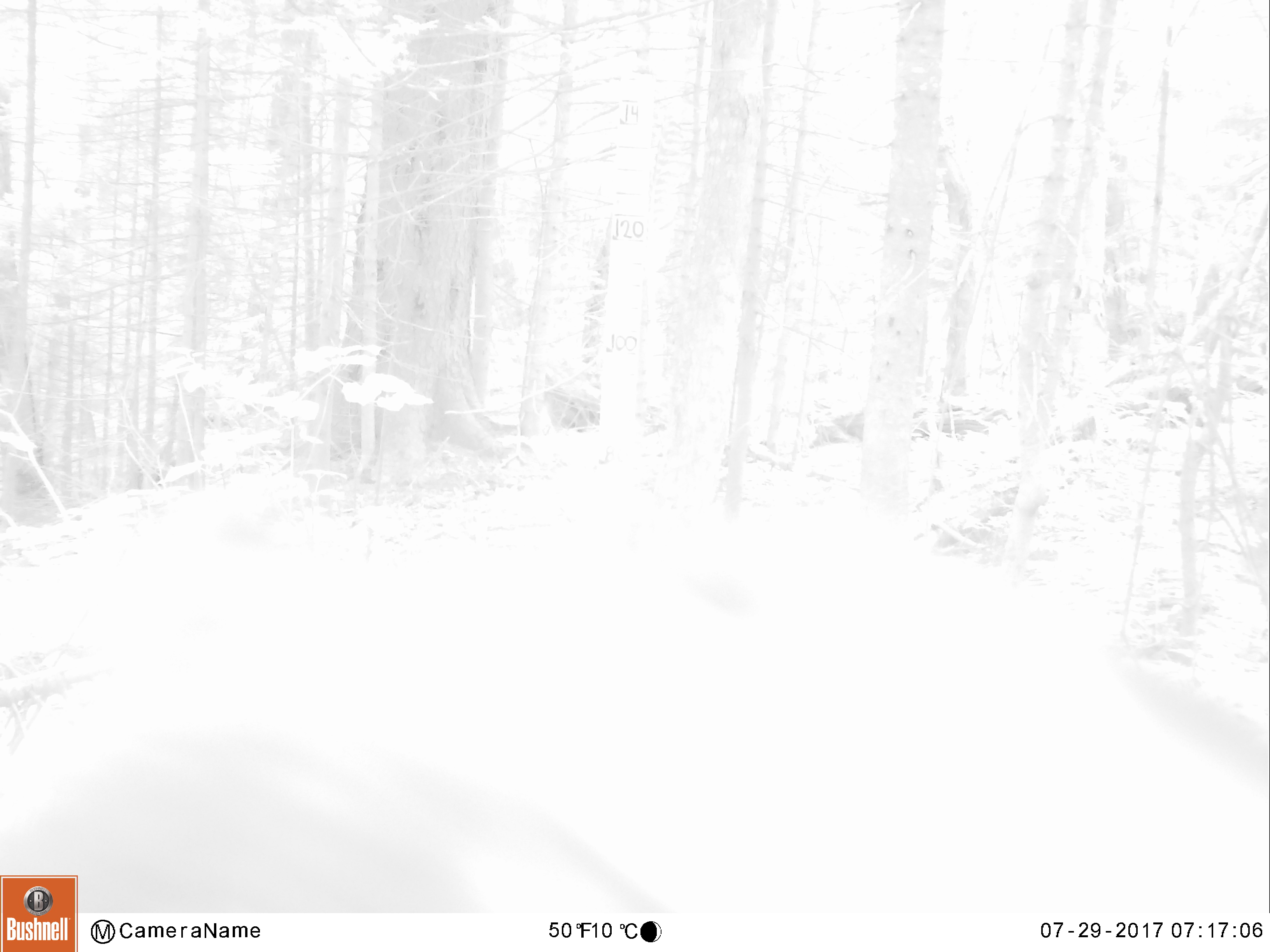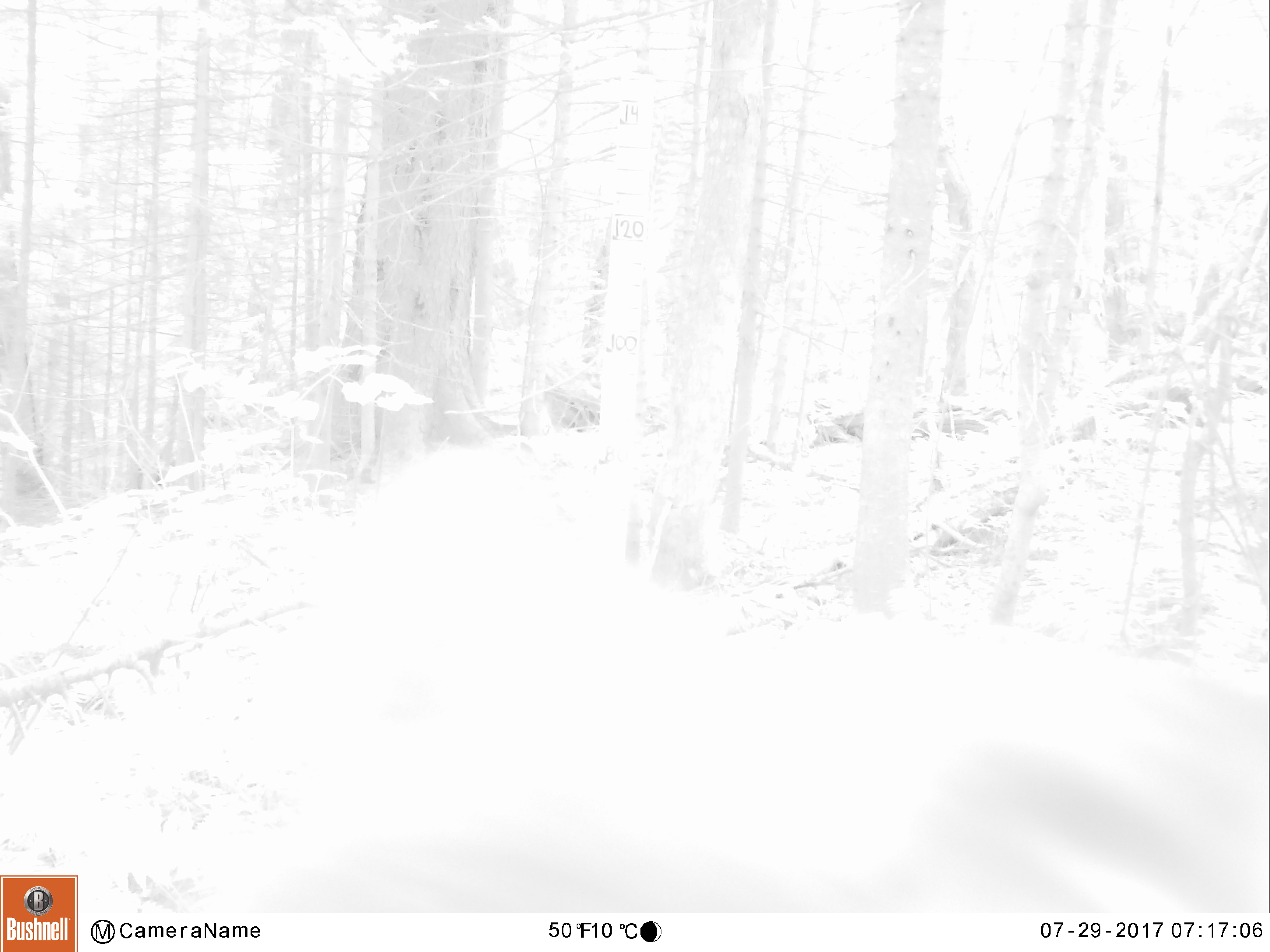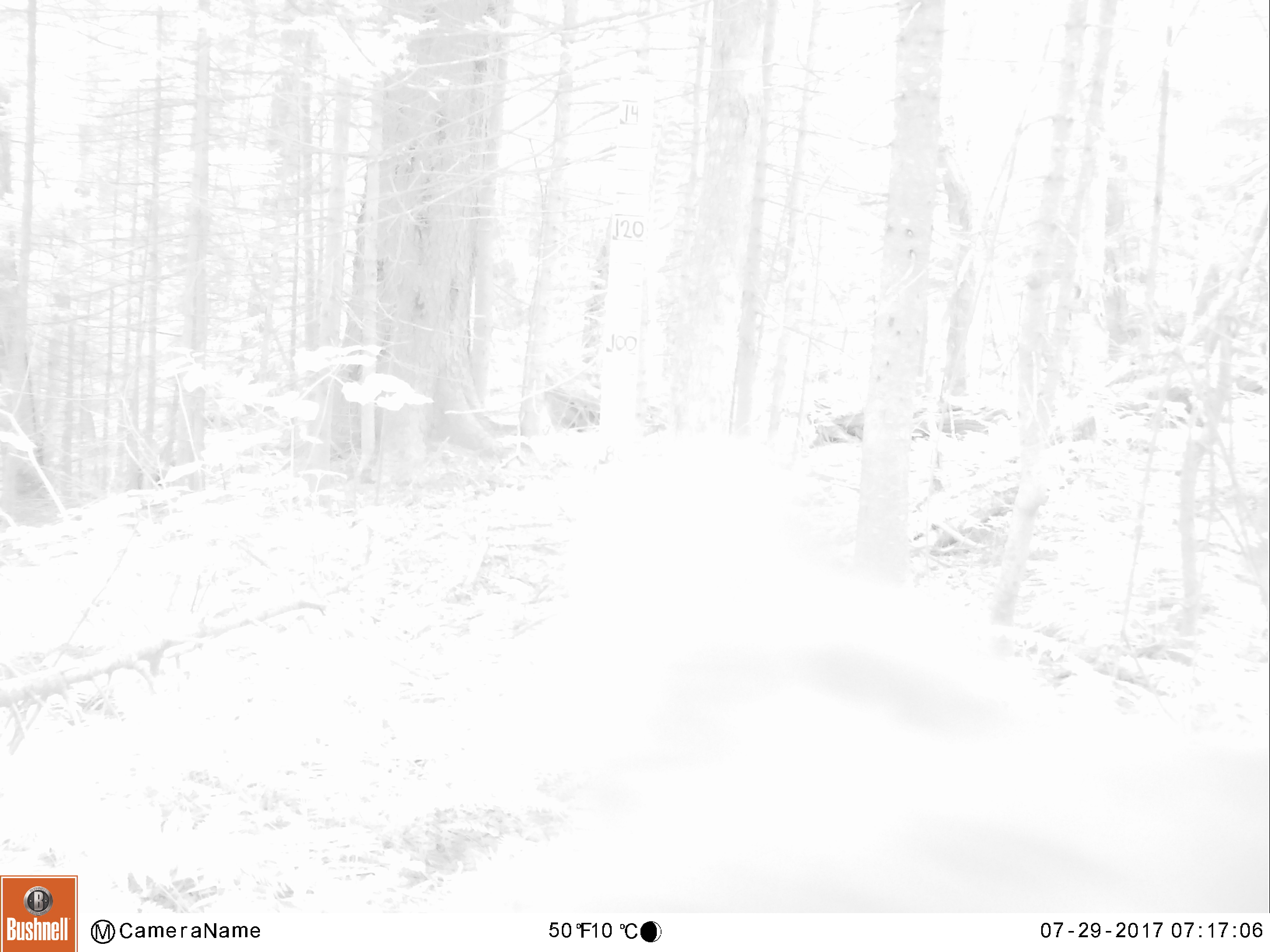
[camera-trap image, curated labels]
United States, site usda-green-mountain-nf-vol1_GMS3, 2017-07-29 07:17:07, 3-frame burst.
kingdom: Animalia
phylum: Chordata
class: Mammalia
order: Carnivora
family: Ursidae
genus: Ursus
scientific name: Ursus americanus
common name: black bear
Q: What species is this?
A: Black bear (Ursus americanus).